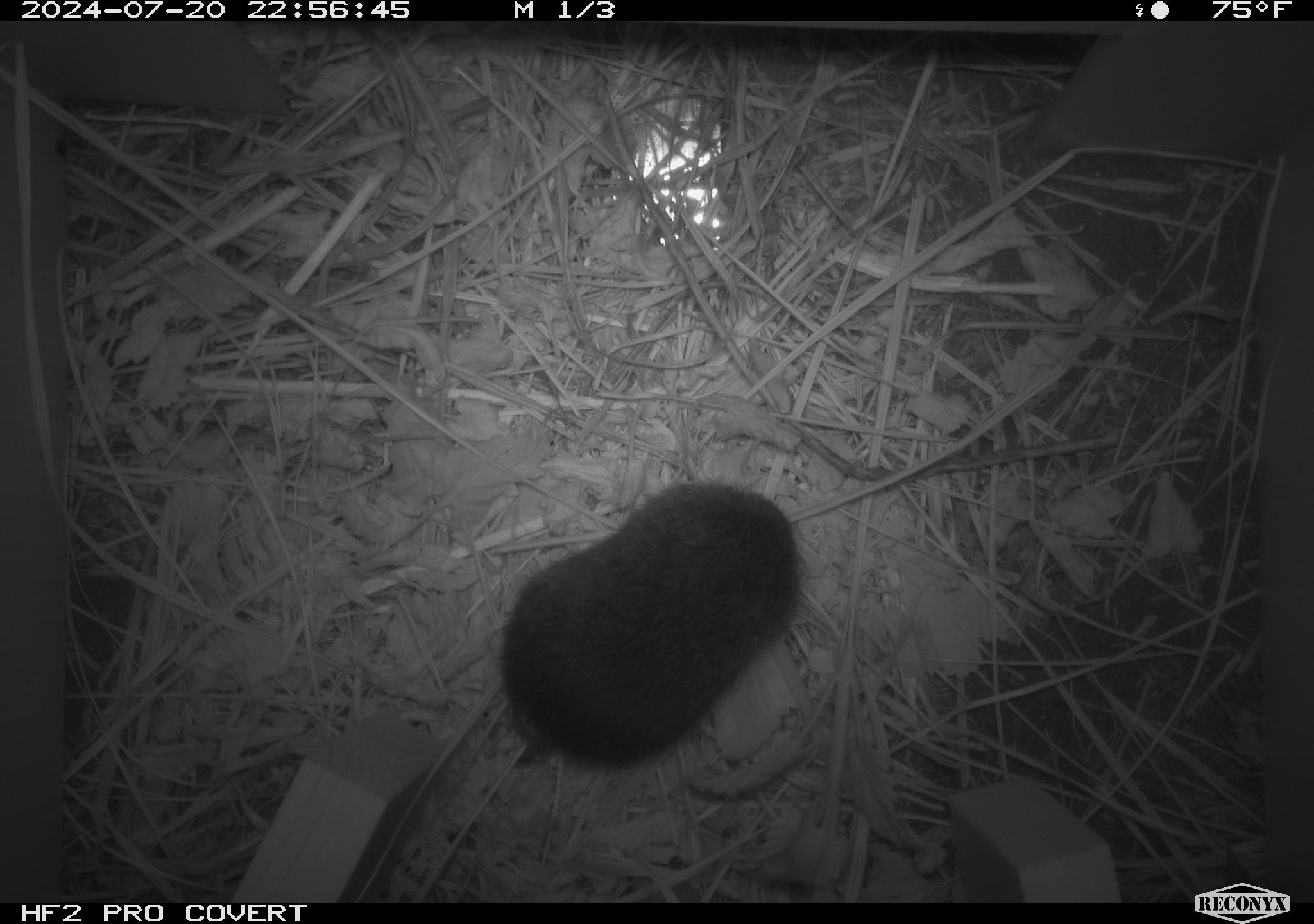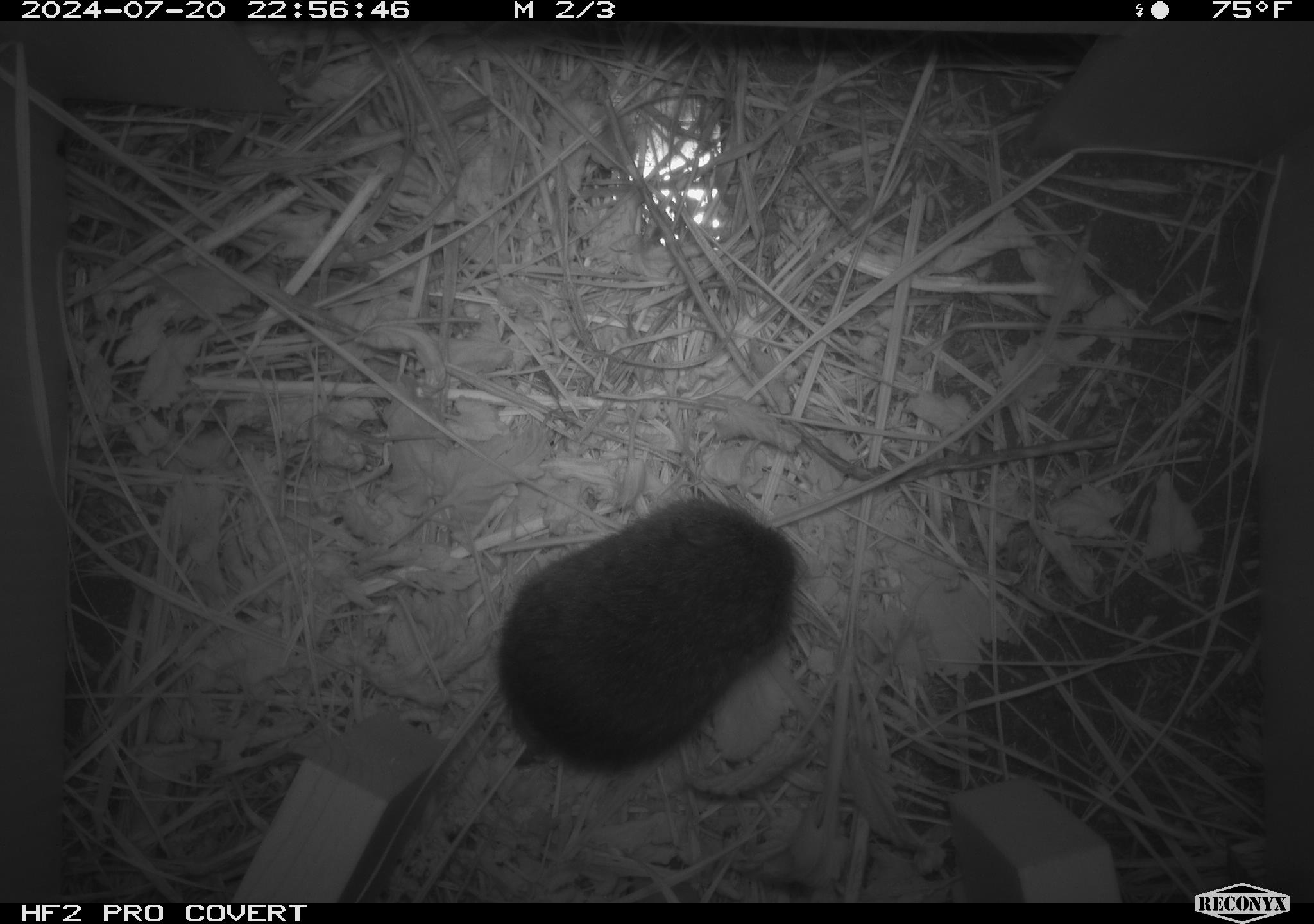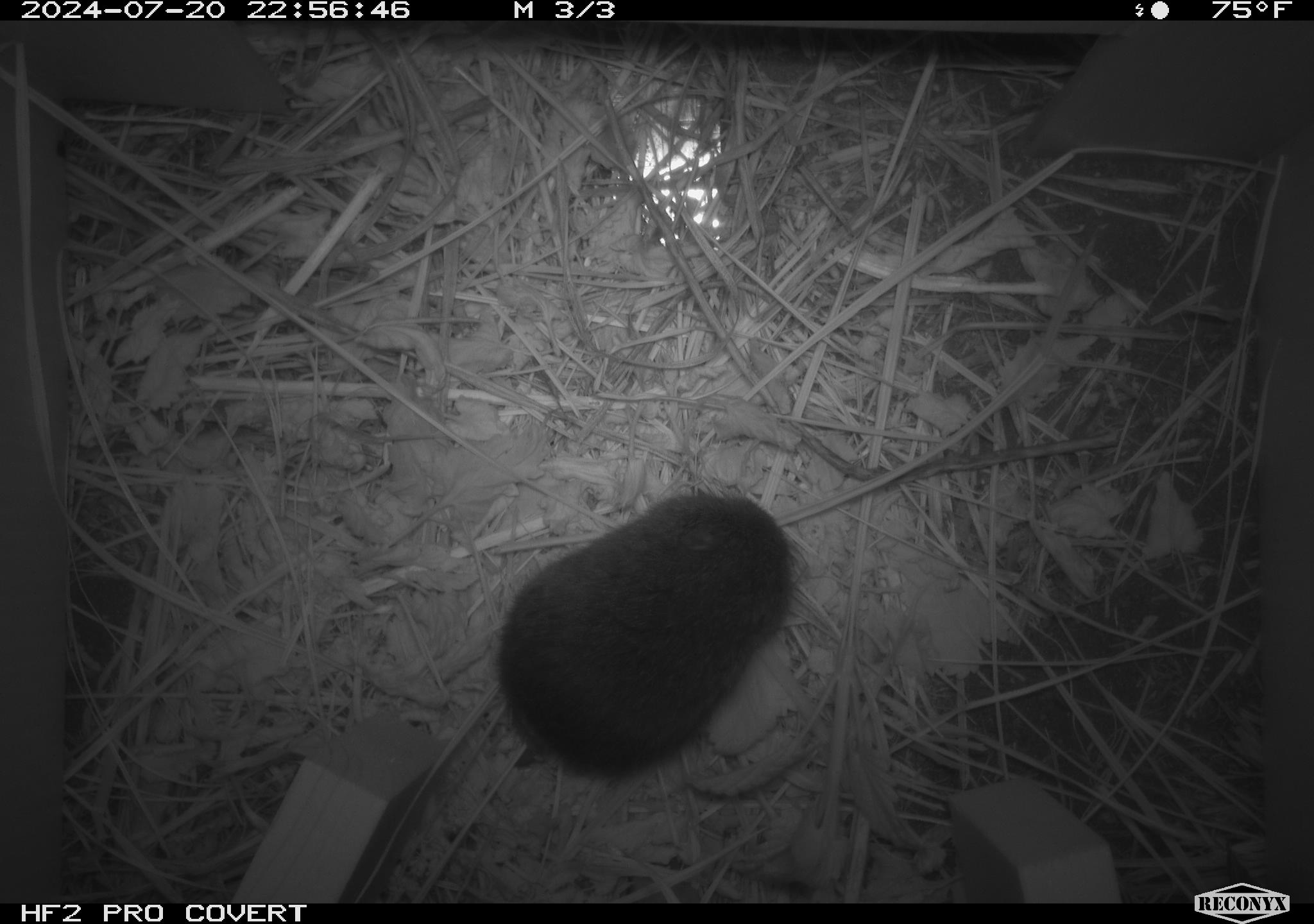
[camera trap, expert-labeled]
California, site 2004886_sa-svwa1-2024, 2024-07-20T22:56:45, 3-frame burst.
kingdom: Animalia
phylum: Chordata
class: Mammalia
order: Rodentia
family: Cricetidae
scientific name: Arvicolinae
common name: voles, lemmings, and muskrats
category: arvicolinae subfamily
Arvicolinae subfamily (voles, lemmings, and muskrats) (Arvicolinae).